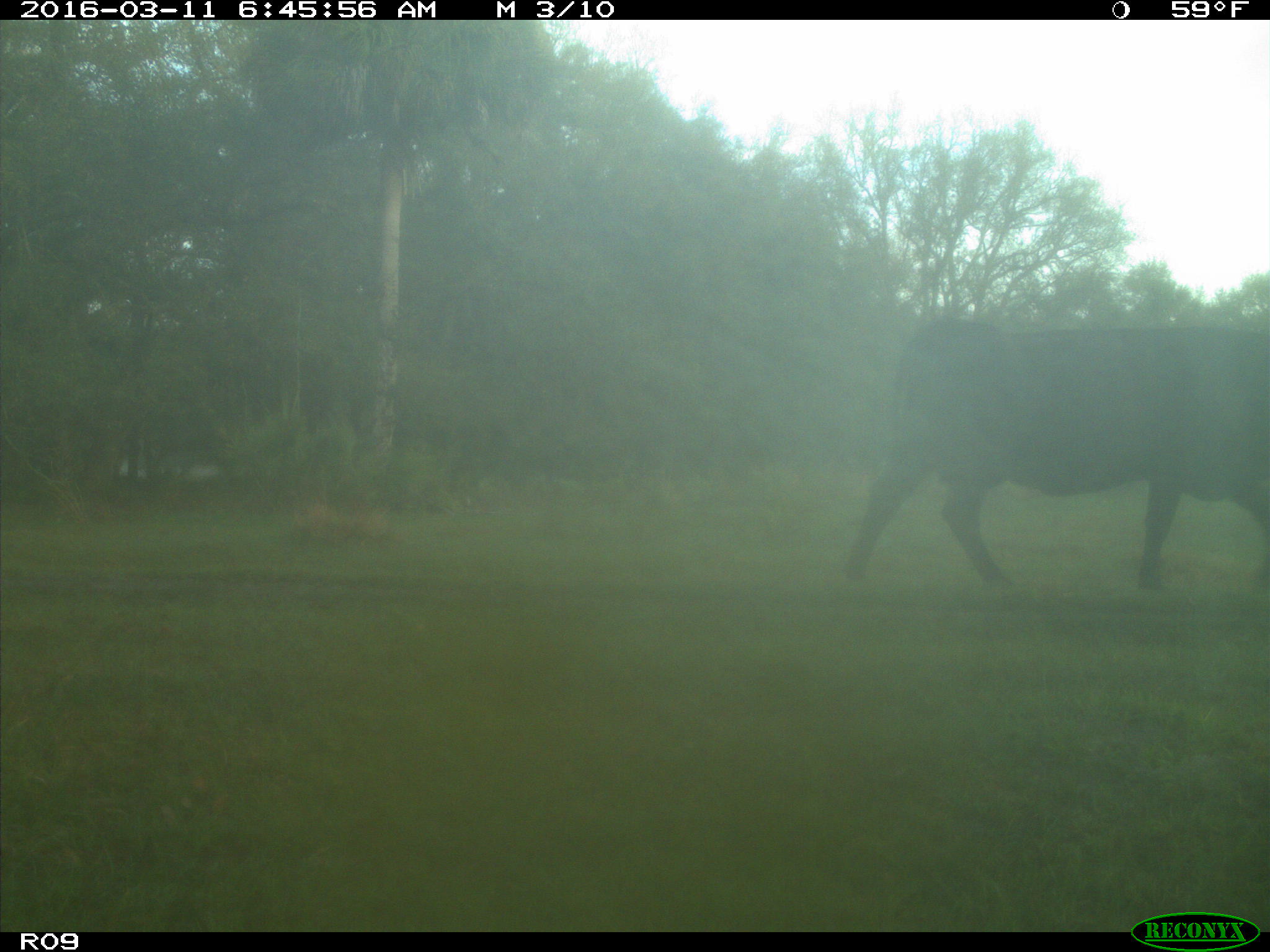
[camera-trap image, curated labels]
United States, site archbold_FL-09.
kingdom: Animalia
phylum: Chordata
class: Mammalia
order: Artiodactyla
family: Bovidae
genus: Bos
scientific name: Bos taurus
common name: domestic cow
Bos taurus (domestic cow).